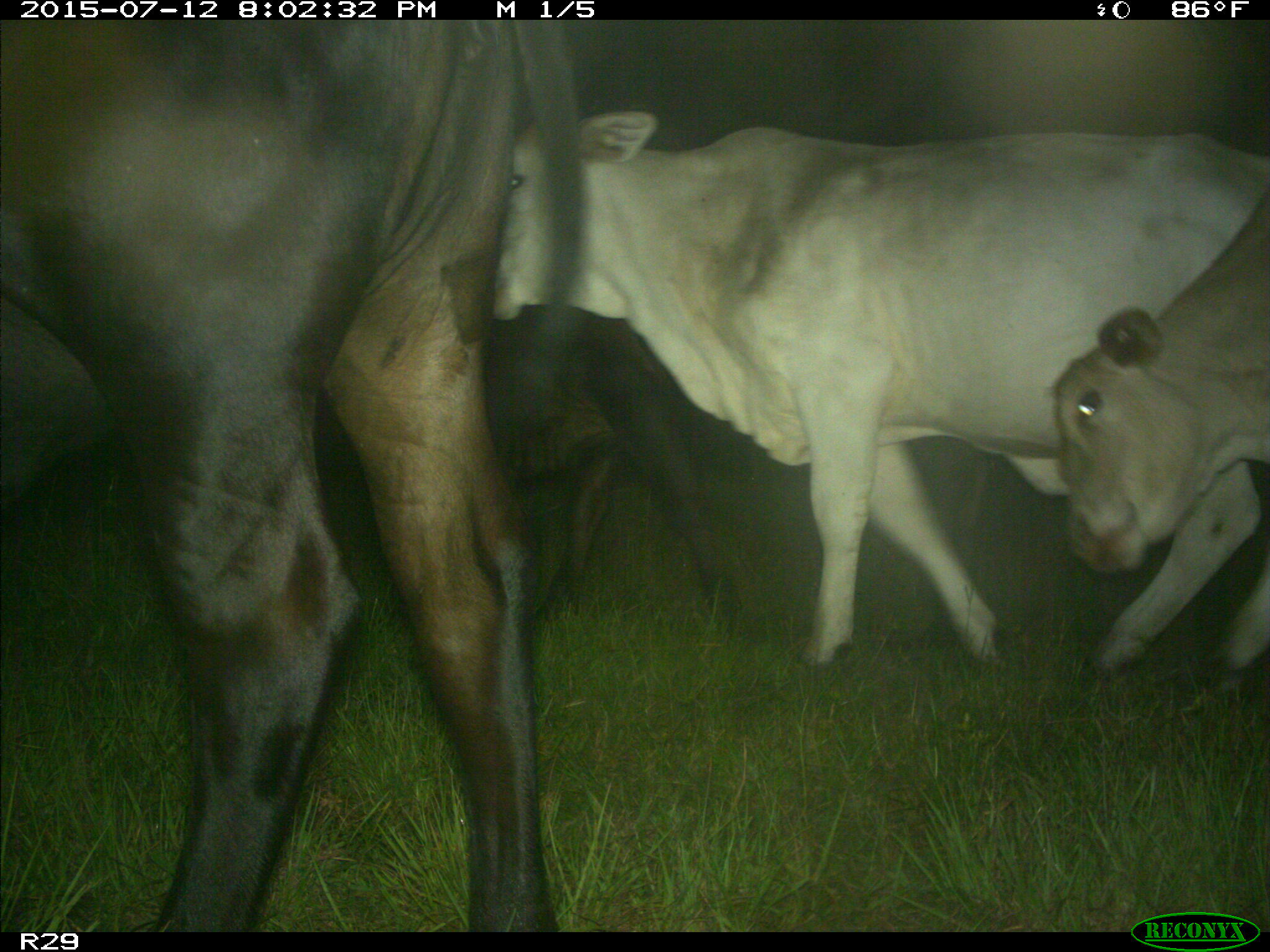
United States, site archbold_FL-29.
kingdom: Animalia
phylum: Chordata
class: Mammalia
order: Artiodactyla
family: Bovidae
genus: Bos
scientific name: Bos taurus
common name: domestic cow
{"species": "Bos taurus (domestic cow)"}